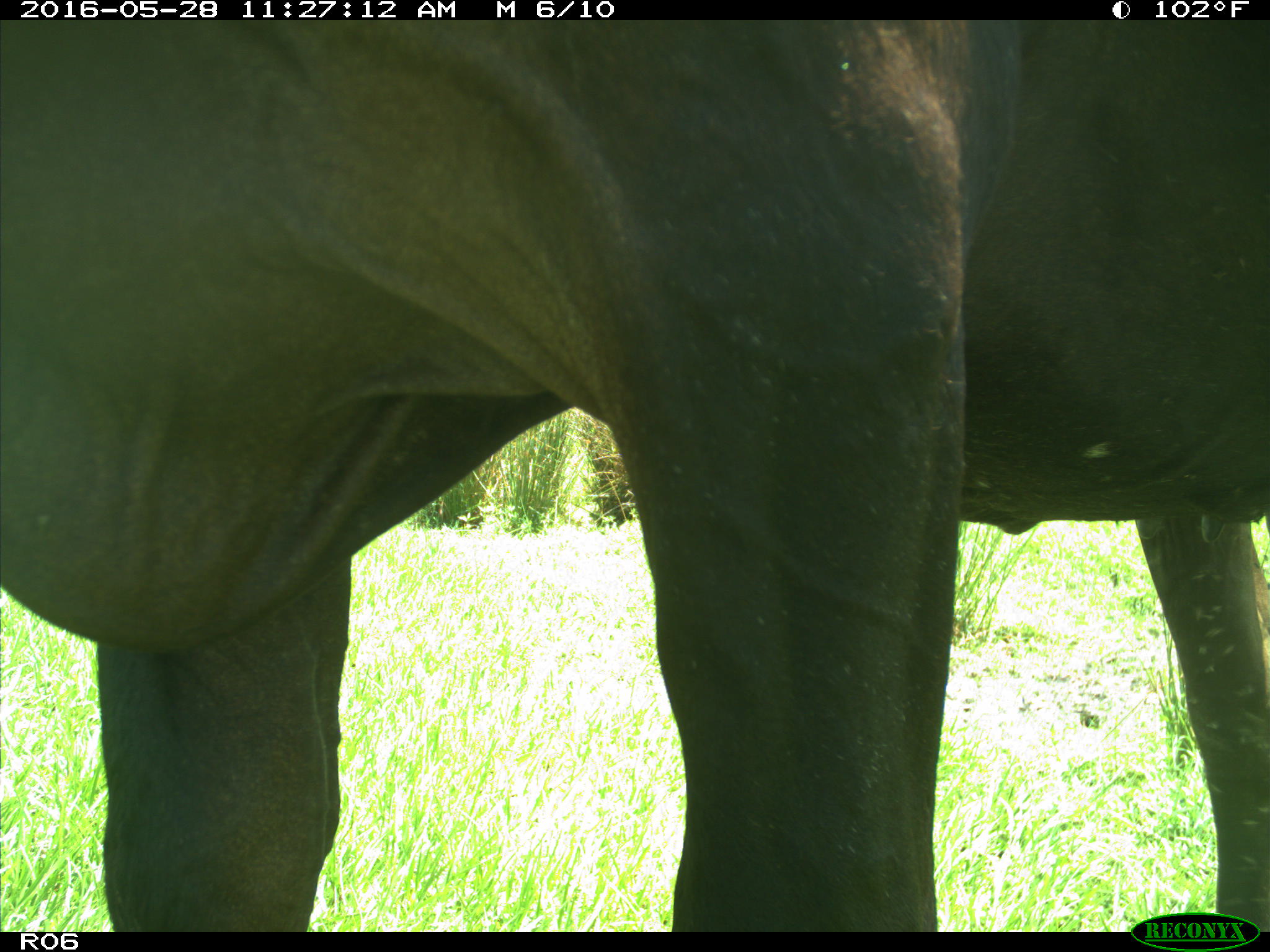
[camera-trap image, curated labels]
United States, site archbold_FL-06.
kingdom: Animalia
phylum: Chordata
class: Mammalia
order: Artiodactyla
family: Bovidae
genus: Bos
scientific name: Bos taurus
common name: domestic cow